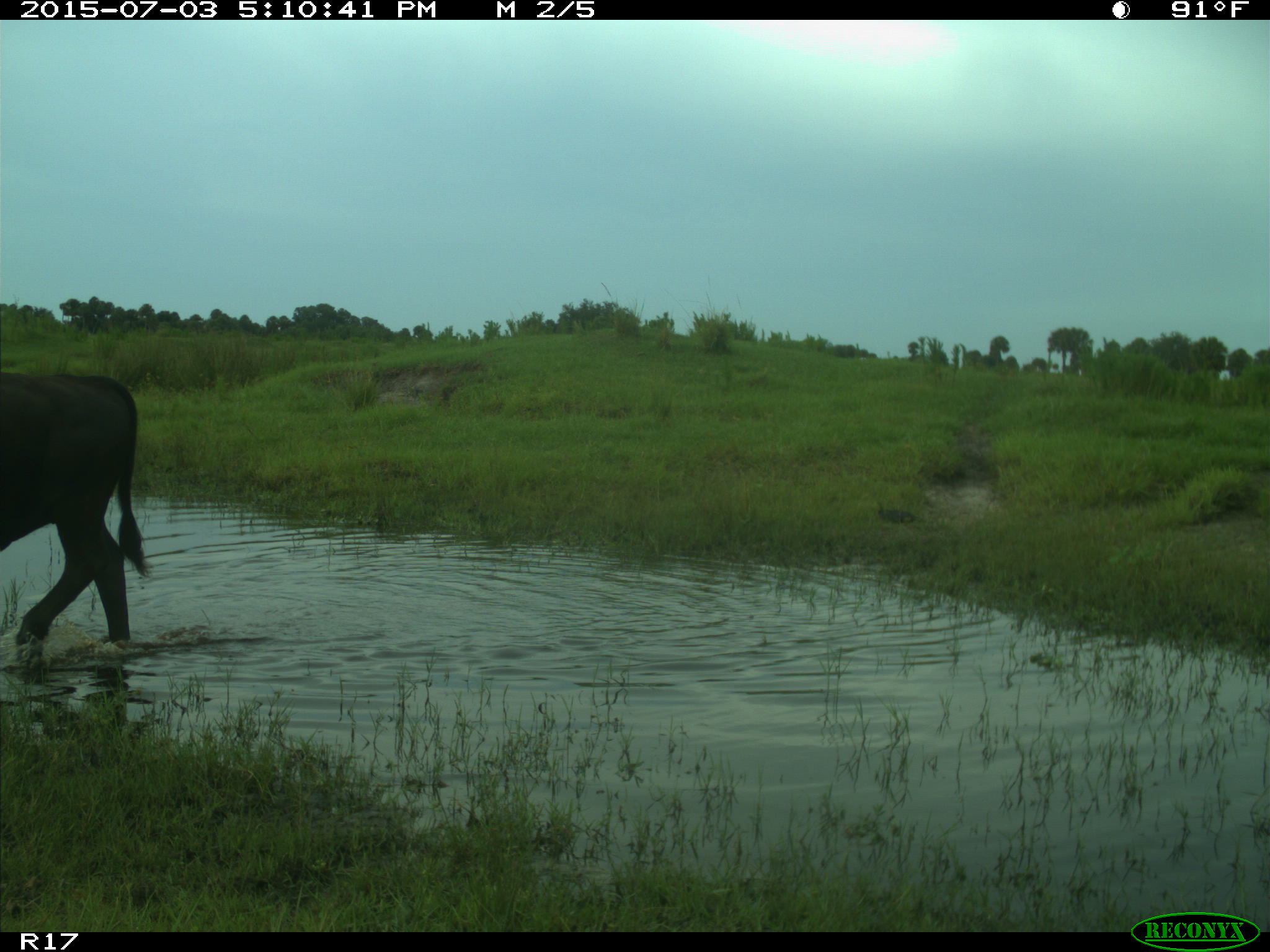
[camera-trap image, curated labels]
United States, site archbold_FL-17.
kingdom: Animalia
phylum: Chordata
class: Mammalia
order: Artiodactyla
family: Bovidae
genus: Bos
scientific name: Bos taurus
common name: domestic cow